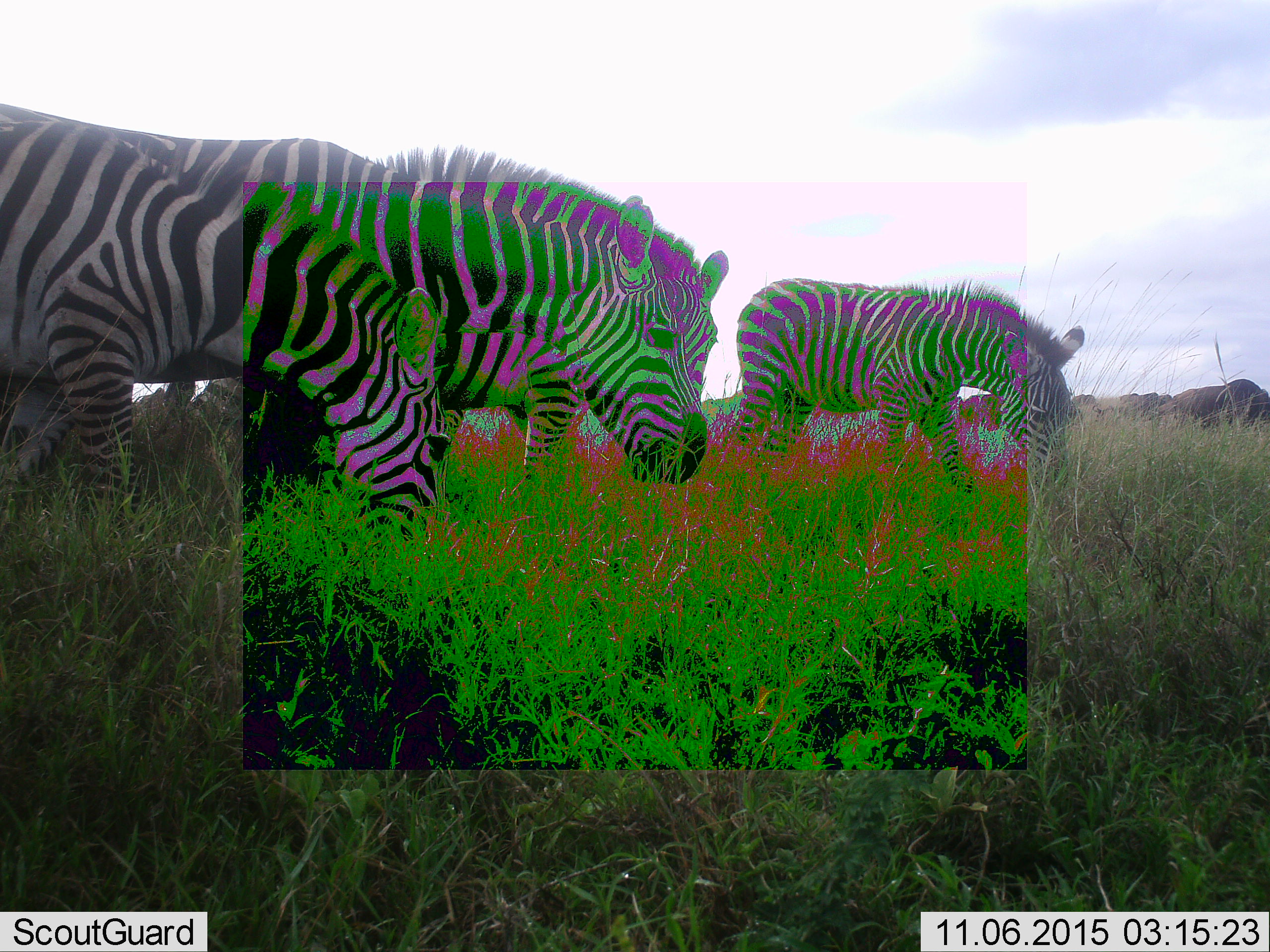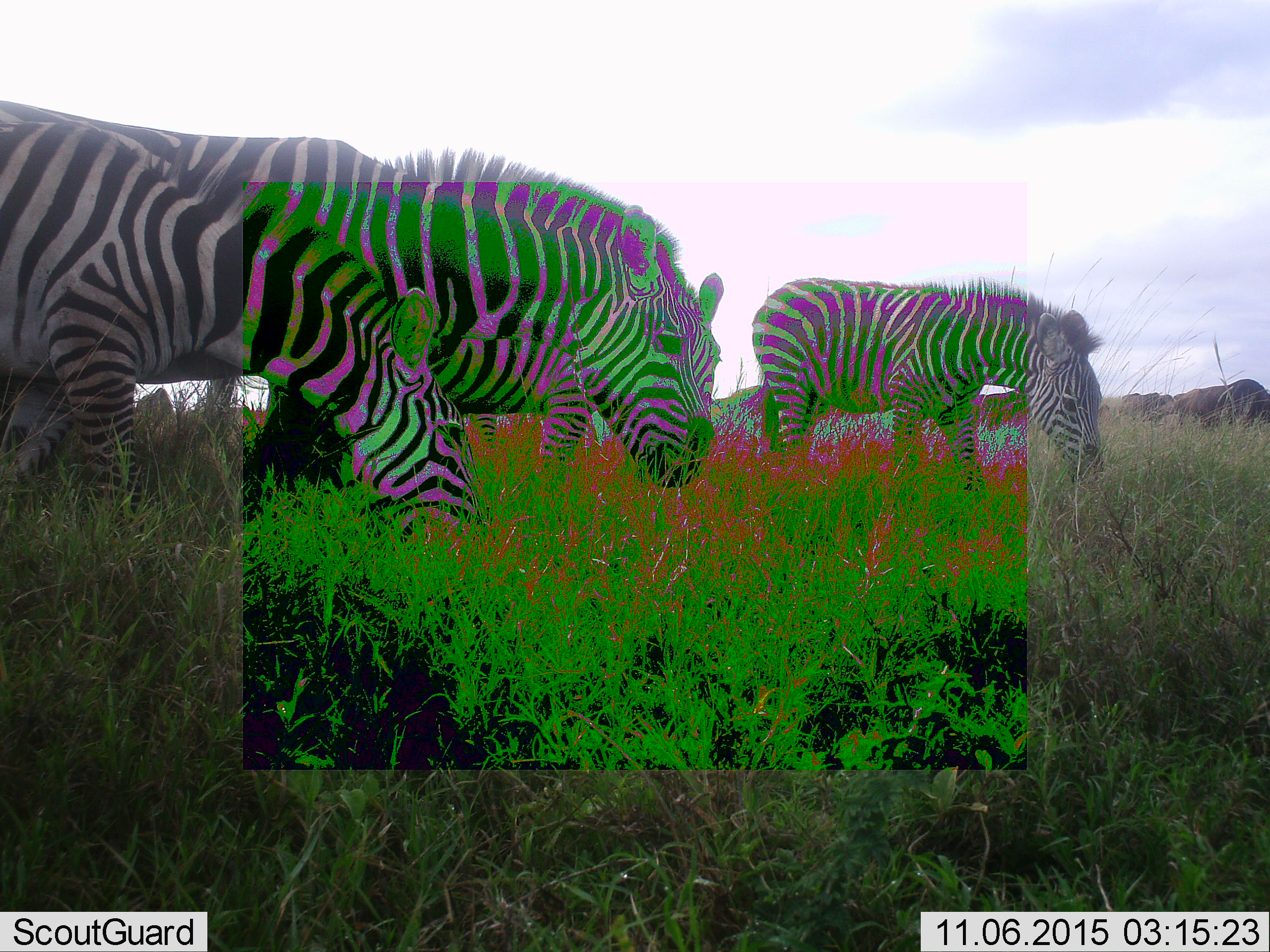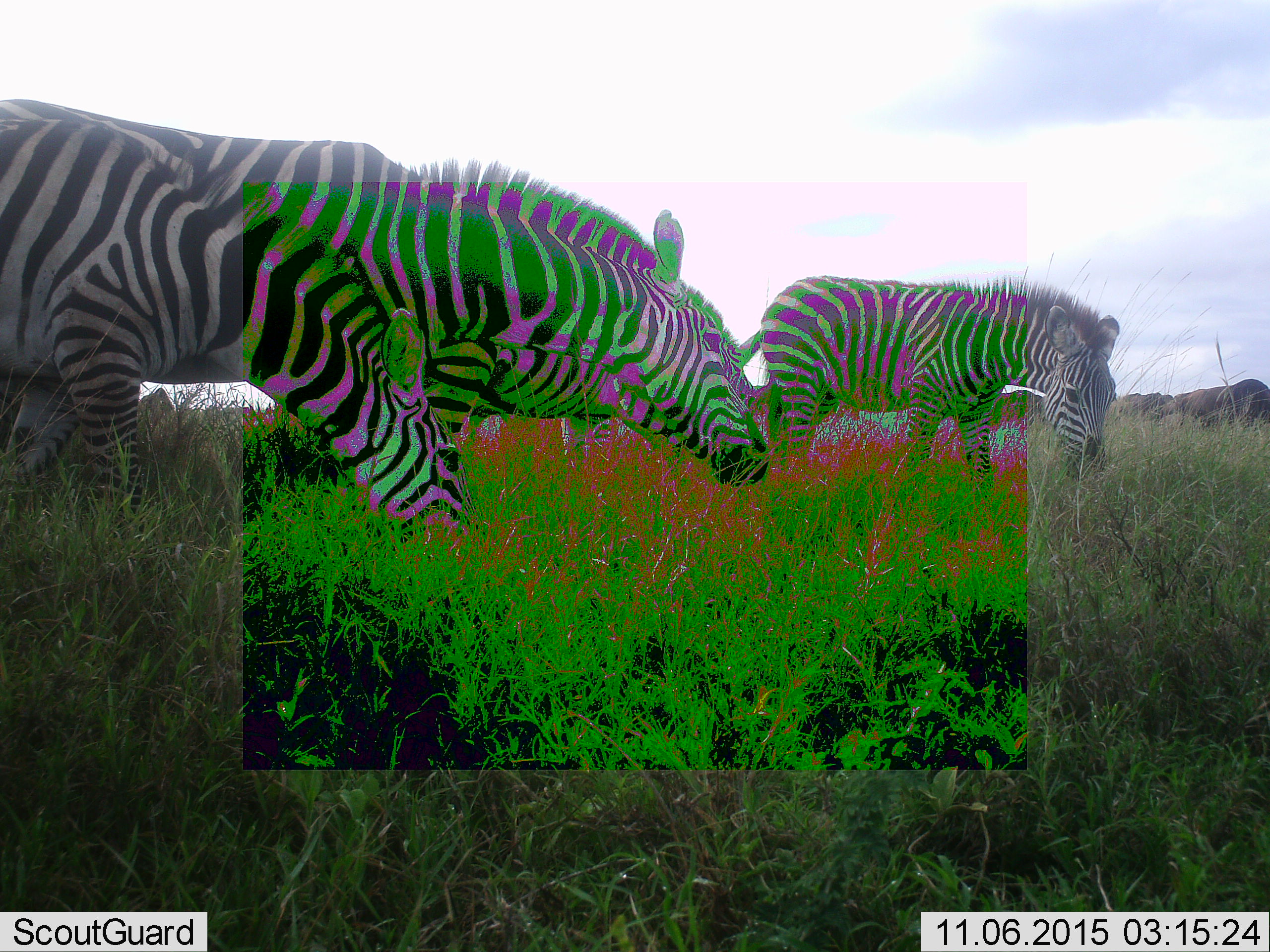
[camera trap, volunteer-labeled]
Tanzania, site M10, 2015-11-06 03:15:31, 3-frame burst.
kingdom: Animalia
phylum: Chordata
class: Mammalia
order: Artiodactyla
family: Bovidae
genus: Connochaetes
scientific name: Connochaetes taurinus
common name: blue wildebeest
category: wildebeest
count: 5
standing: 50%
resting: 17%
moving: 67%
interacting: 0%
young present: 0%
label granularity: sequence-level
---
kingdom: Animalia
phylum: Chordata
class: Mammalia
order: Perissodactyla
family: Equidae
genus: Equus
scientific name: Equus quagga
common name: plains zebra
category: zebra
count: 4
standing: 40%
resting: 0%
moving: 30%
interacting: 0%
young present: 30%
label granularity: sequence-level